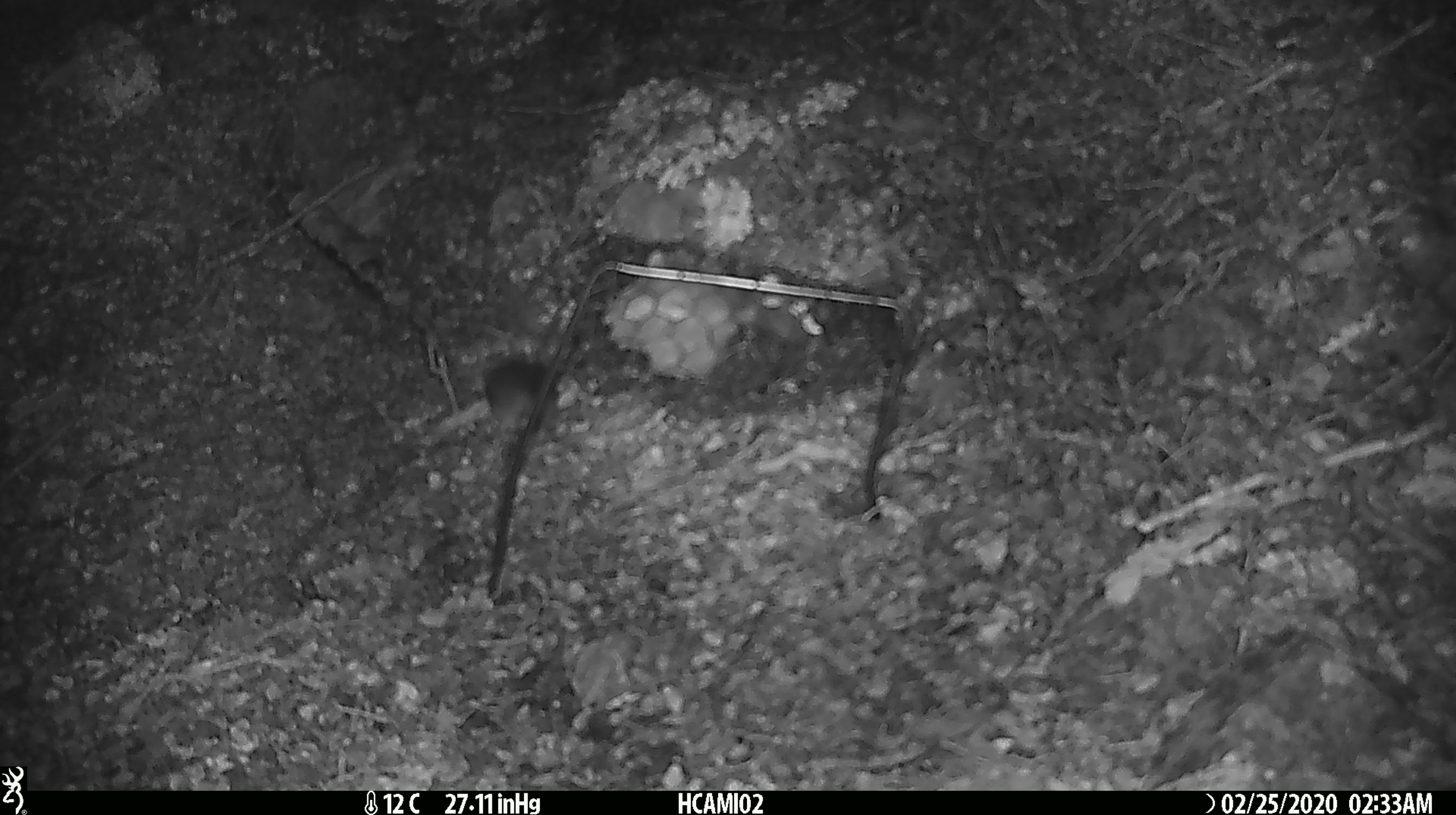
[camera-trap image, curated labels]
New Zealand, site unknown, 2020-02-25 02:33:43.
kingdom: Animalia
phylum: Chordata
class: Mammalia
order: Rodentia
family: Muridae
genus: Mus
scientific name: Mus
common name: mouse